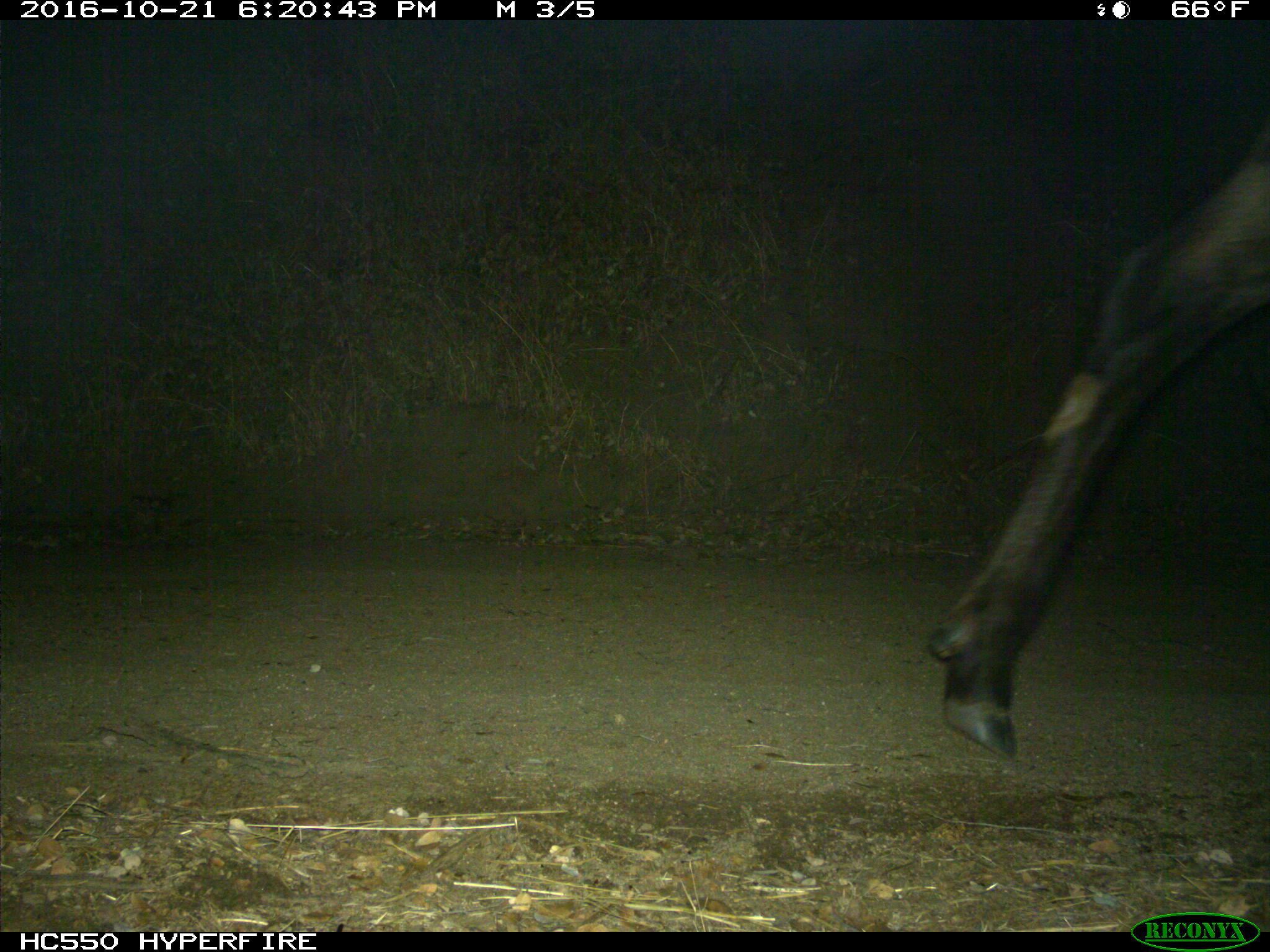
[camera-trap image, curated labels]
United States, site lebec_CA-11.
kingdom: Animalia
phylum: Chordata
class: Mammalia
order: Artiodactyla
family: Cervidae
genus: Cervus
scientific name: Cervus canadensis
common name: elk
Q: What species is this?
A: Cervus canadensis (elk).